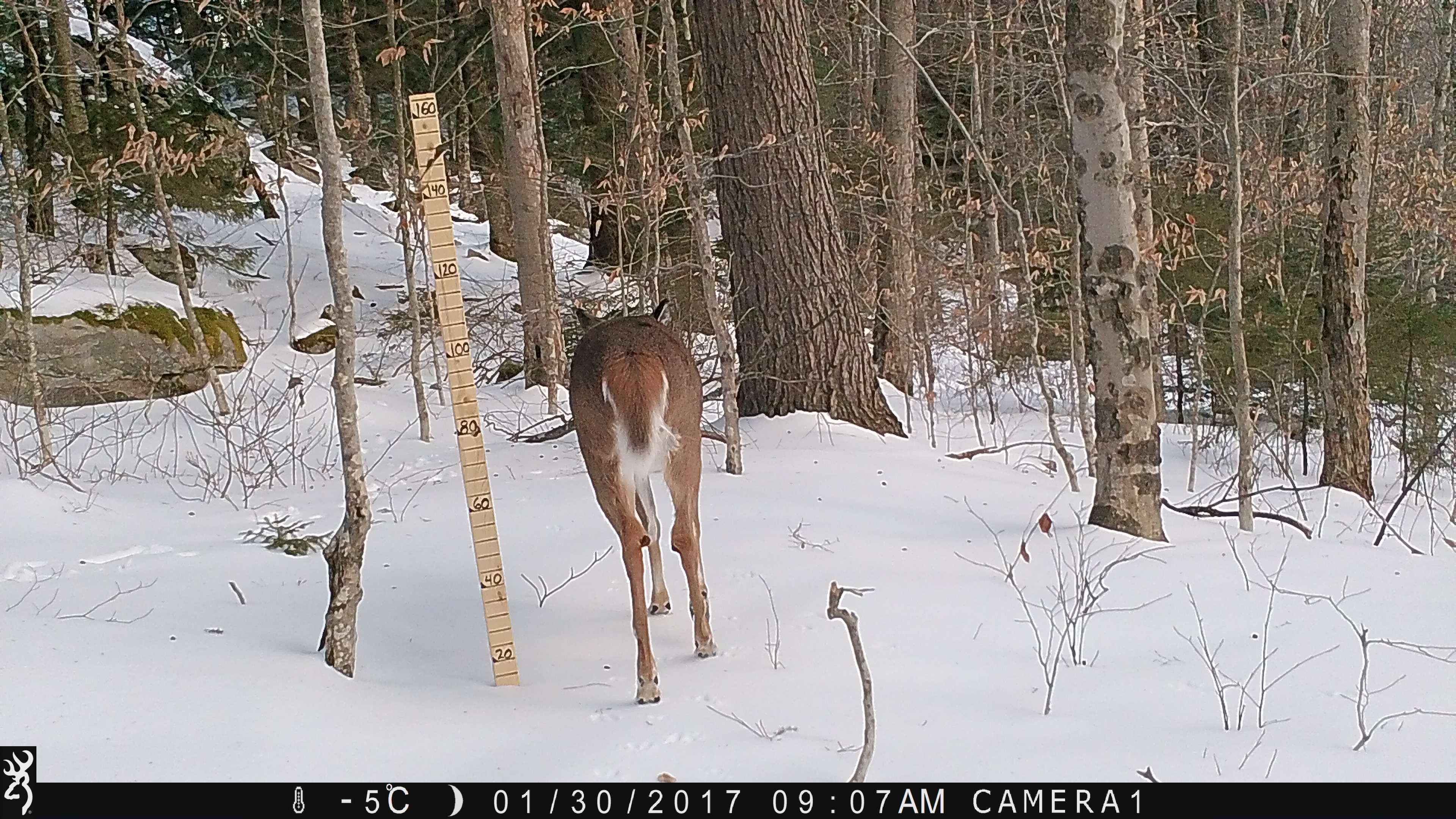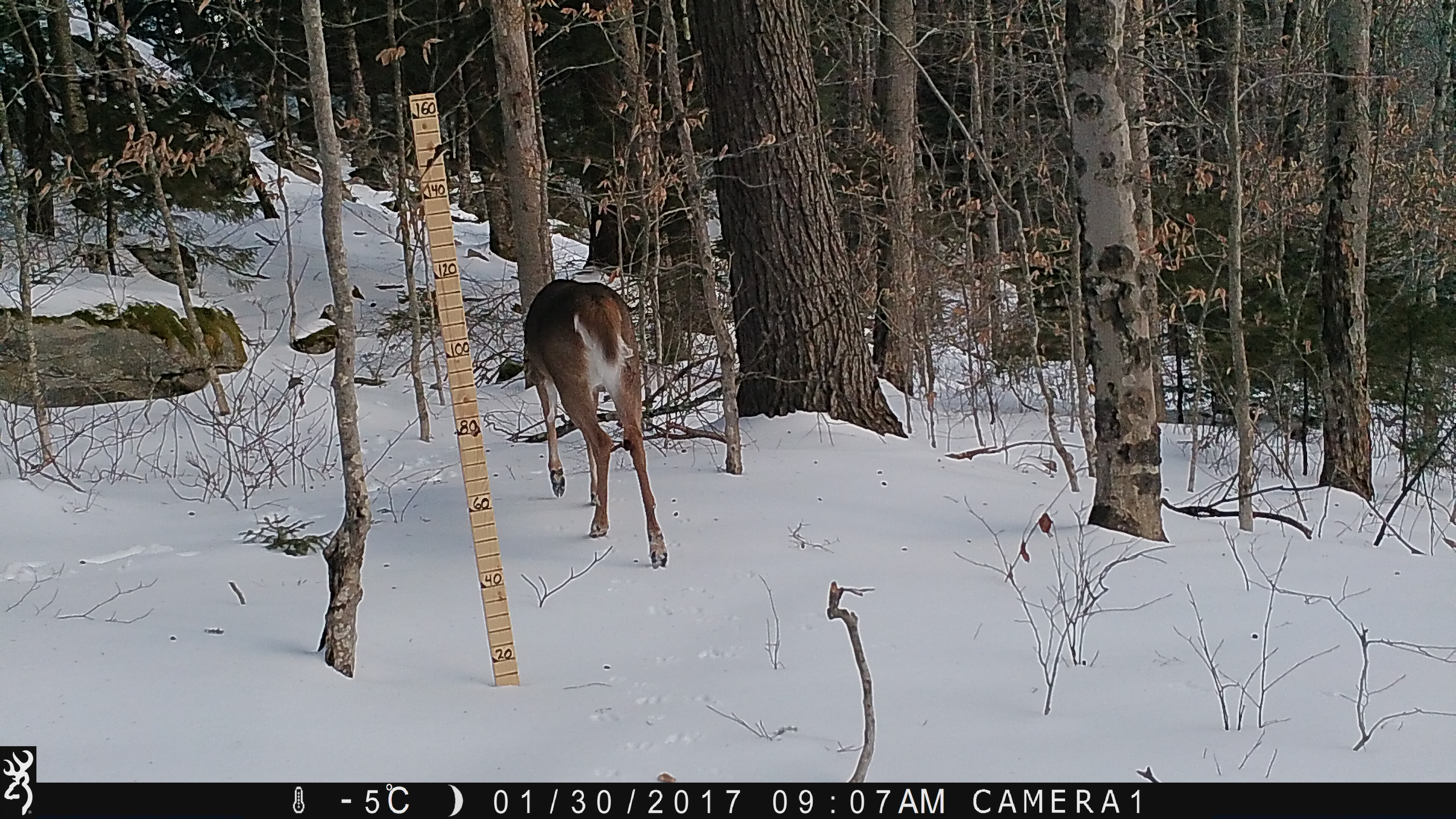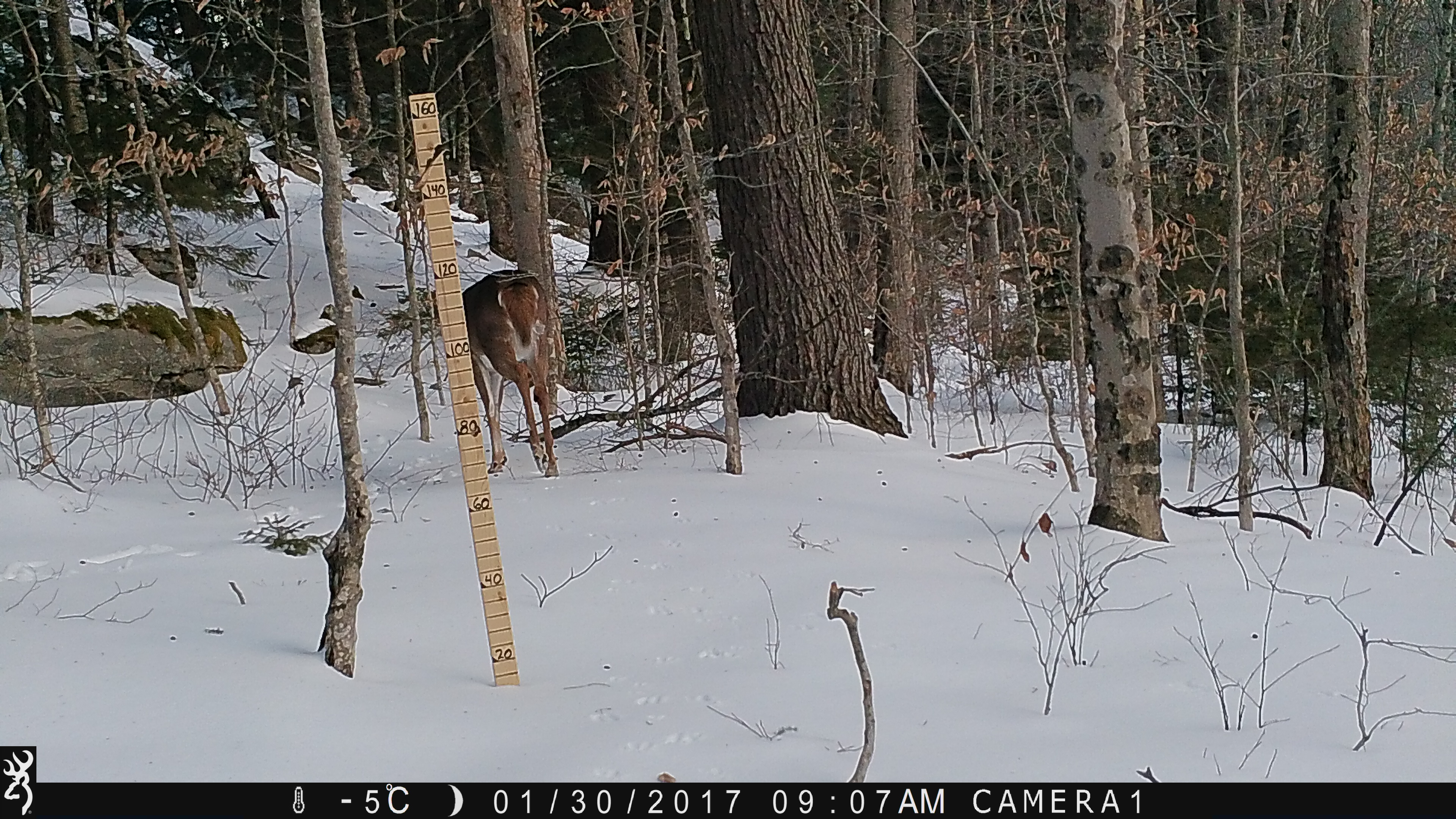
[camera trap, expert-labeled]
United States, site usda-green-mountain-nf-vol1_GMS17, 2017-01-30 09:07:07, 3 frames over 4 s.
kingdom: Animalia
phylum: Chordata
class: Mammalia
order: Artiodactyla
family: Cervidae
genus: Odocoileus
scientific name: Odocoileus virginianus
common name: white-tailed deer